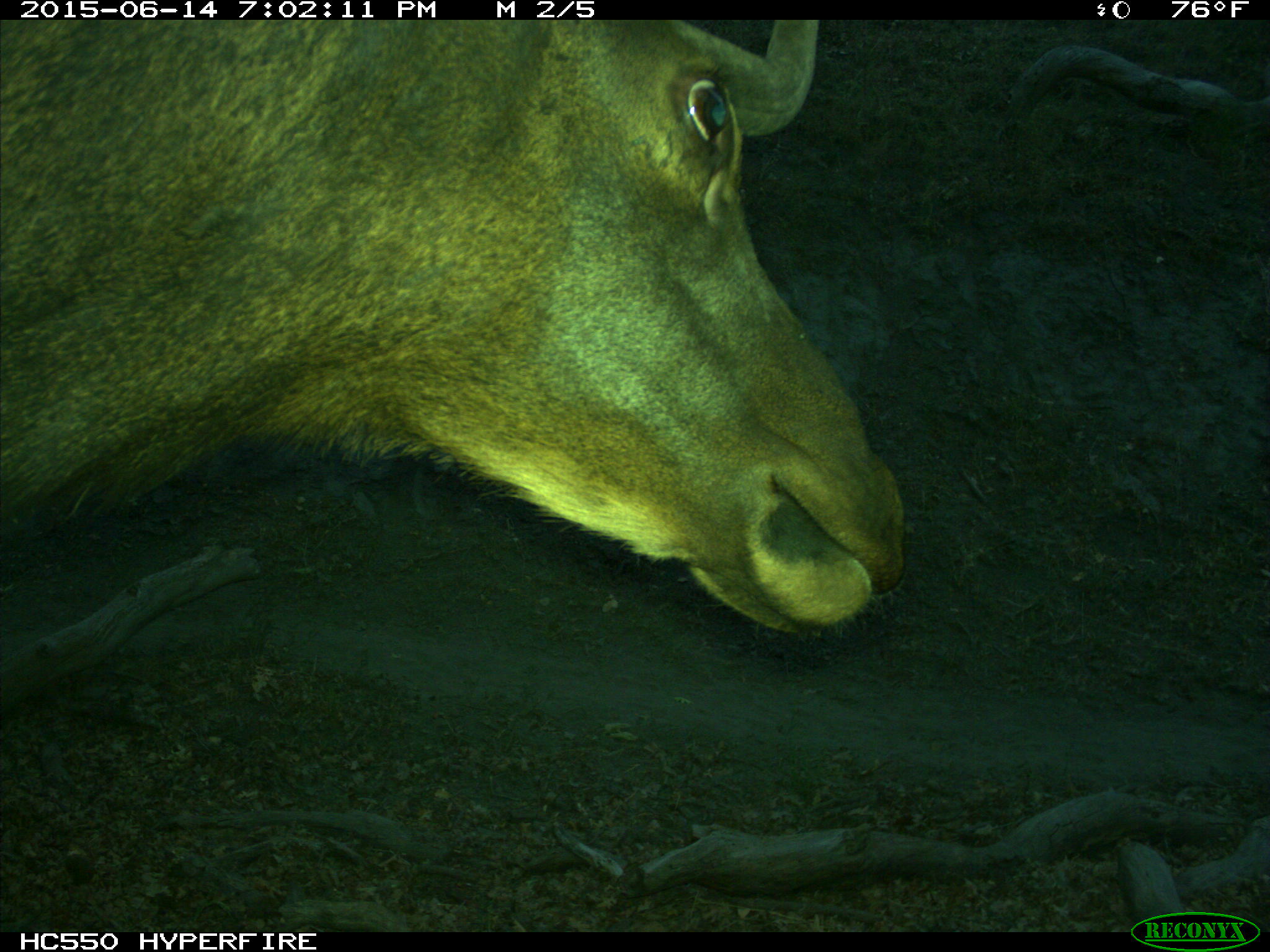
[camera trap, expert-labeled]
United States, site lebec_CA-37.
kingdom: Animalia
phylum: Chordata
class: Mammalia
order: Artiodactyla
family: Cervidae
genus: Cervus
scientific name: Cervus canadensis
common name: elk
Cervus canadensis (elk).